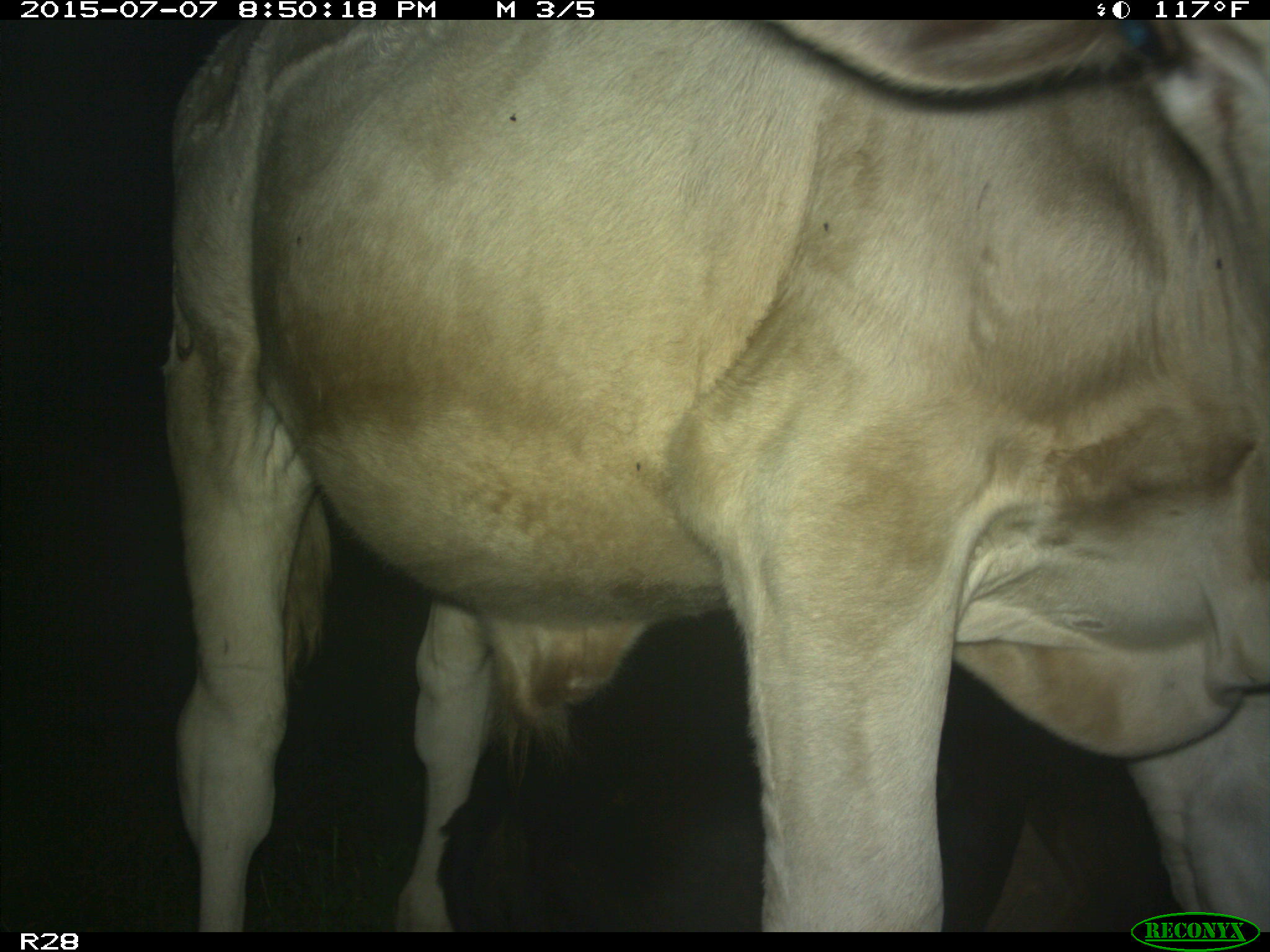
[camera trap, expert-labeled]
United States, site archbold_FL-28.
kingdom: Animalia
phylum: Chordata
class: Mammalia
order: Artiodactyla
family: Bovidae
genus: Bos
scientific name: Bos taurus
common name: domestic cow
Bos taurus (domestic cow).